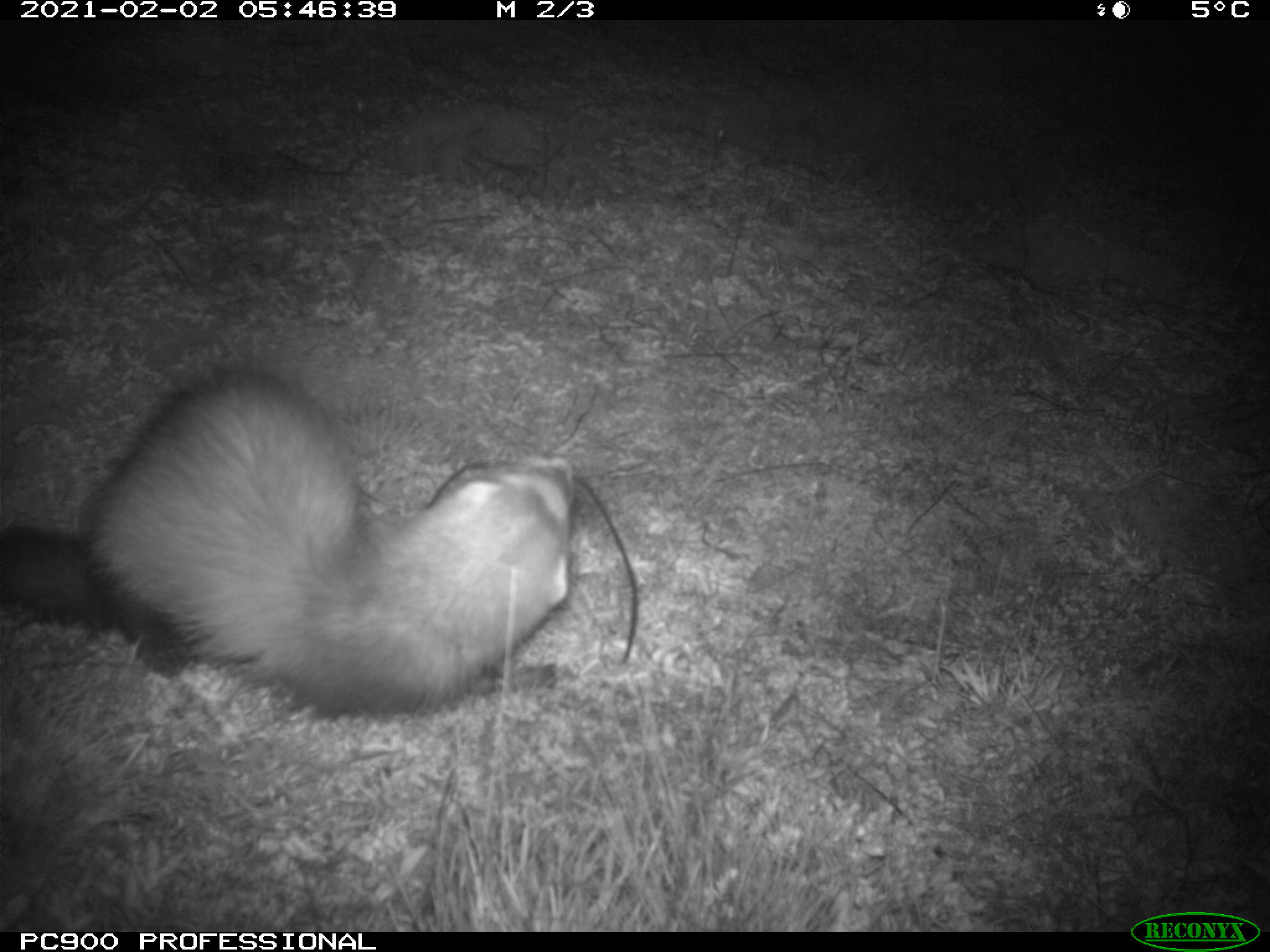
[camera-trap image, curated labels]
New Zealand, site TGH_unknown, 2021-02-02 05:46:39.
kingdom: Animalia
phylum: Chordata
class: Mammalia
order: Carnivora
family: Mustelidae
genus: Mustela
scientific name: Mustela furo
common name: ferret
Ferret (Mustela furo).